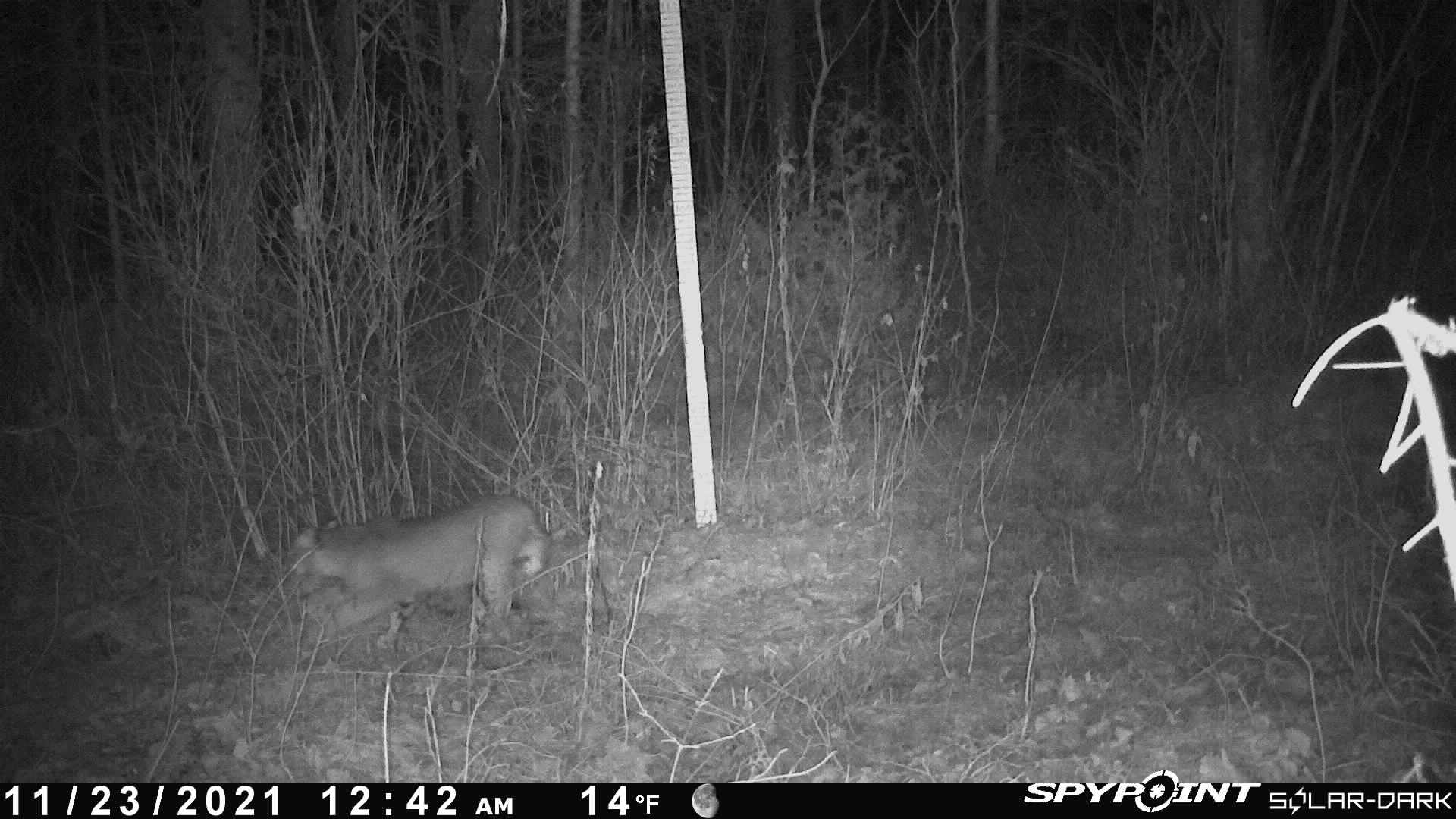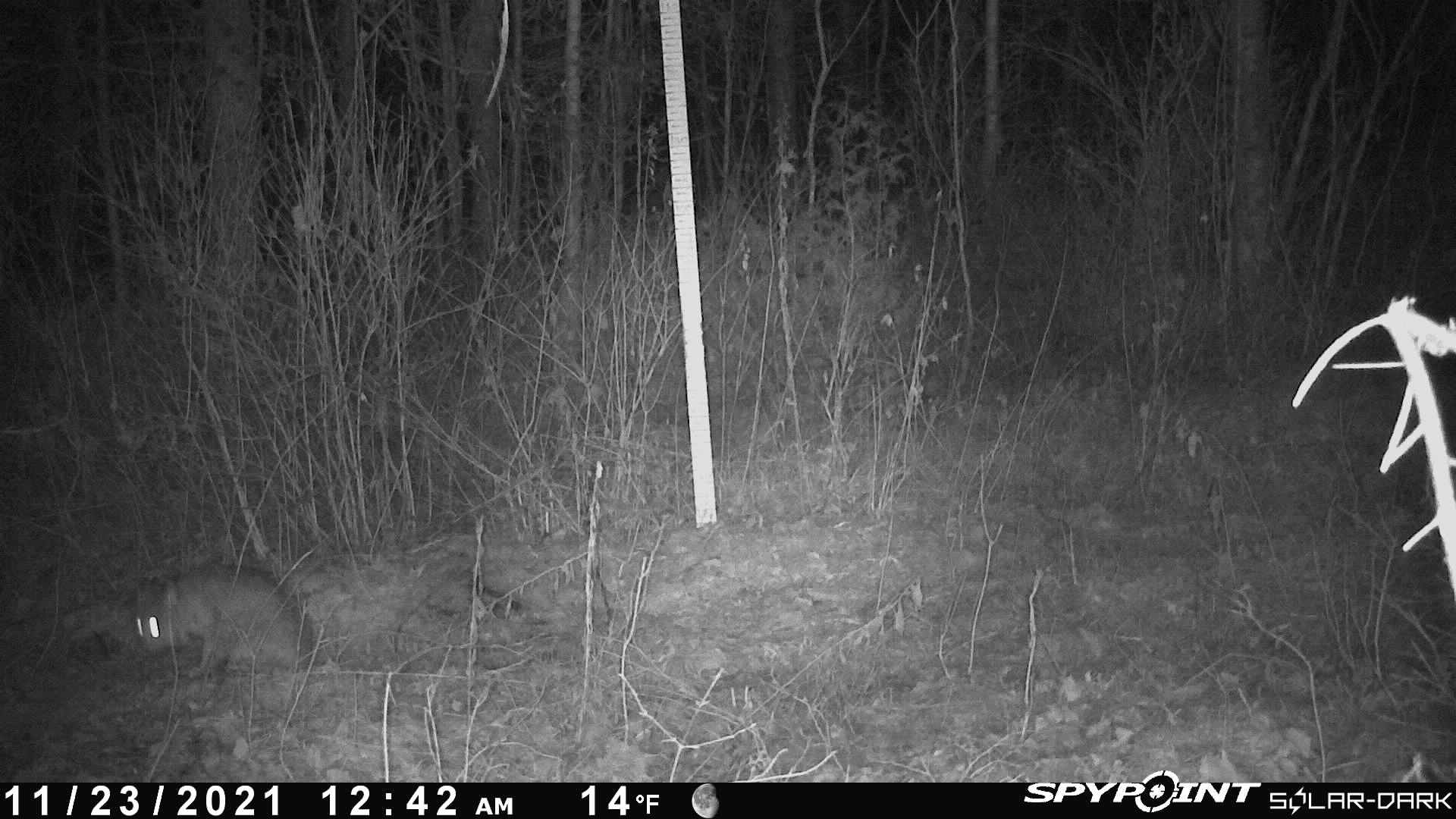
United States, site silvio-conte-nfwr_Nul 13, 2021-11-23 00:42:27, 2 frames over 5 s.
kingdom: Animalia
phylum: Chordata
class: Mammalia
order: Carnivora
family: Felidae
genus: Lynx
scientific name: Lynx canadensis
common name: canada lynx